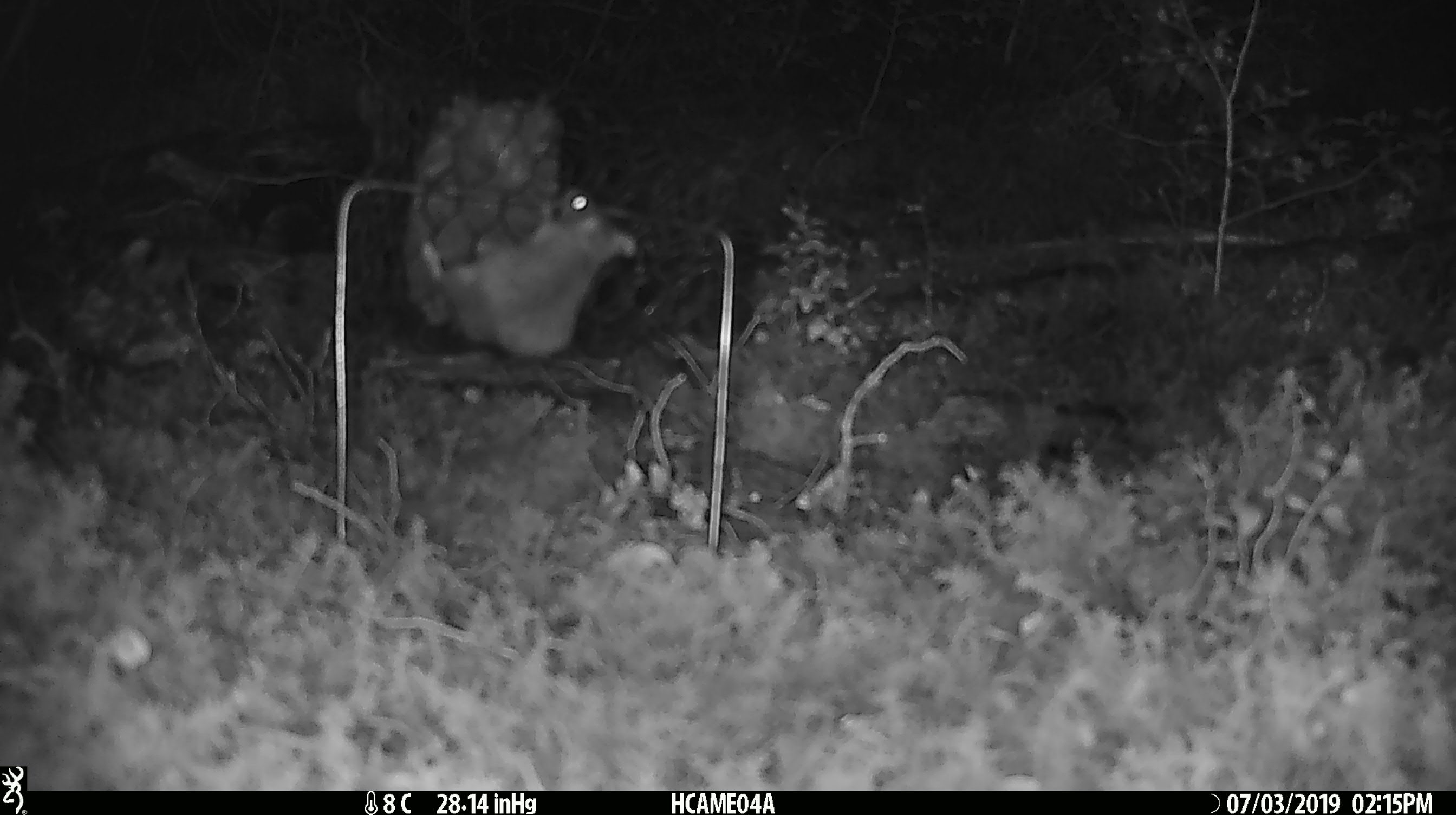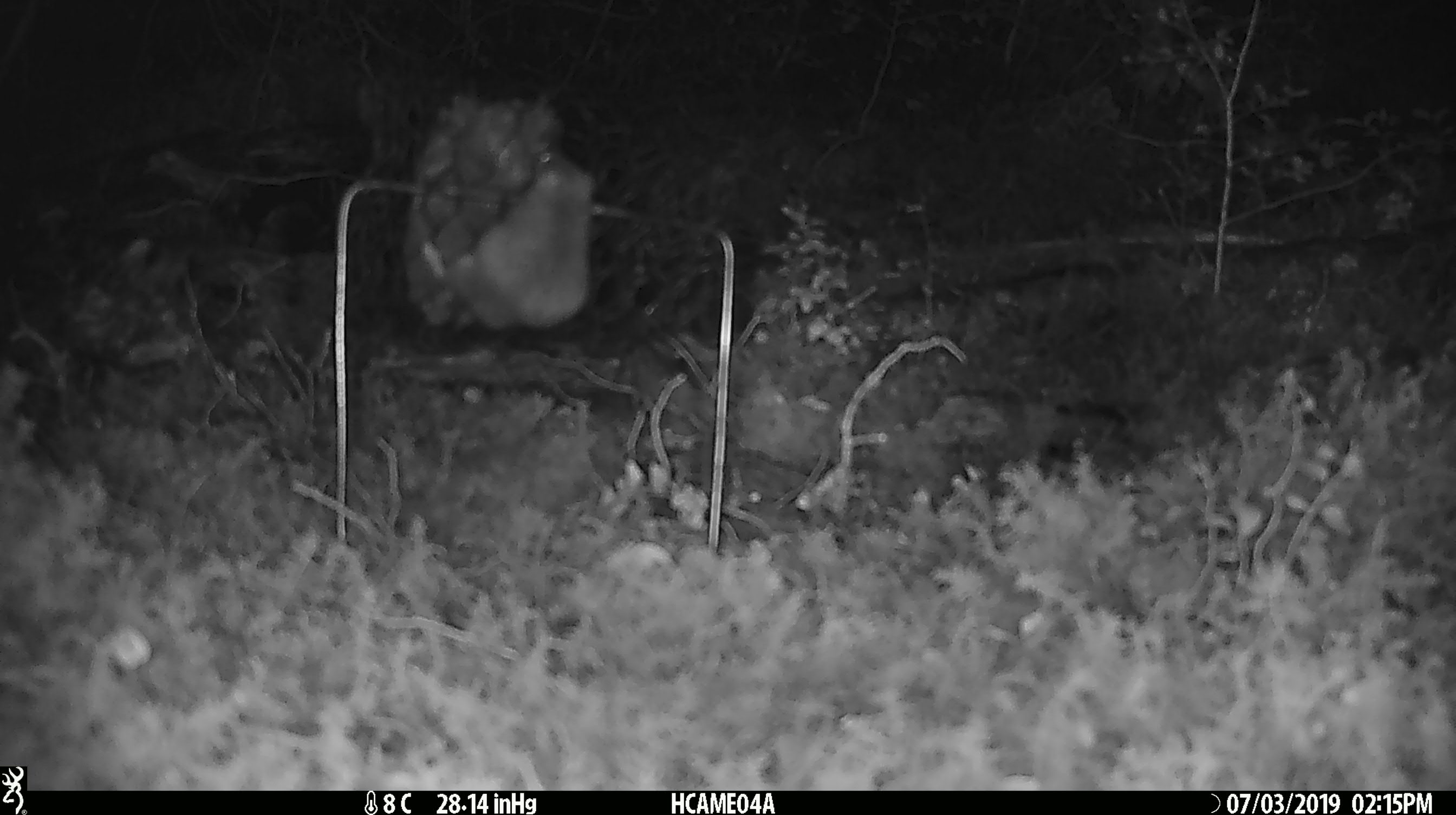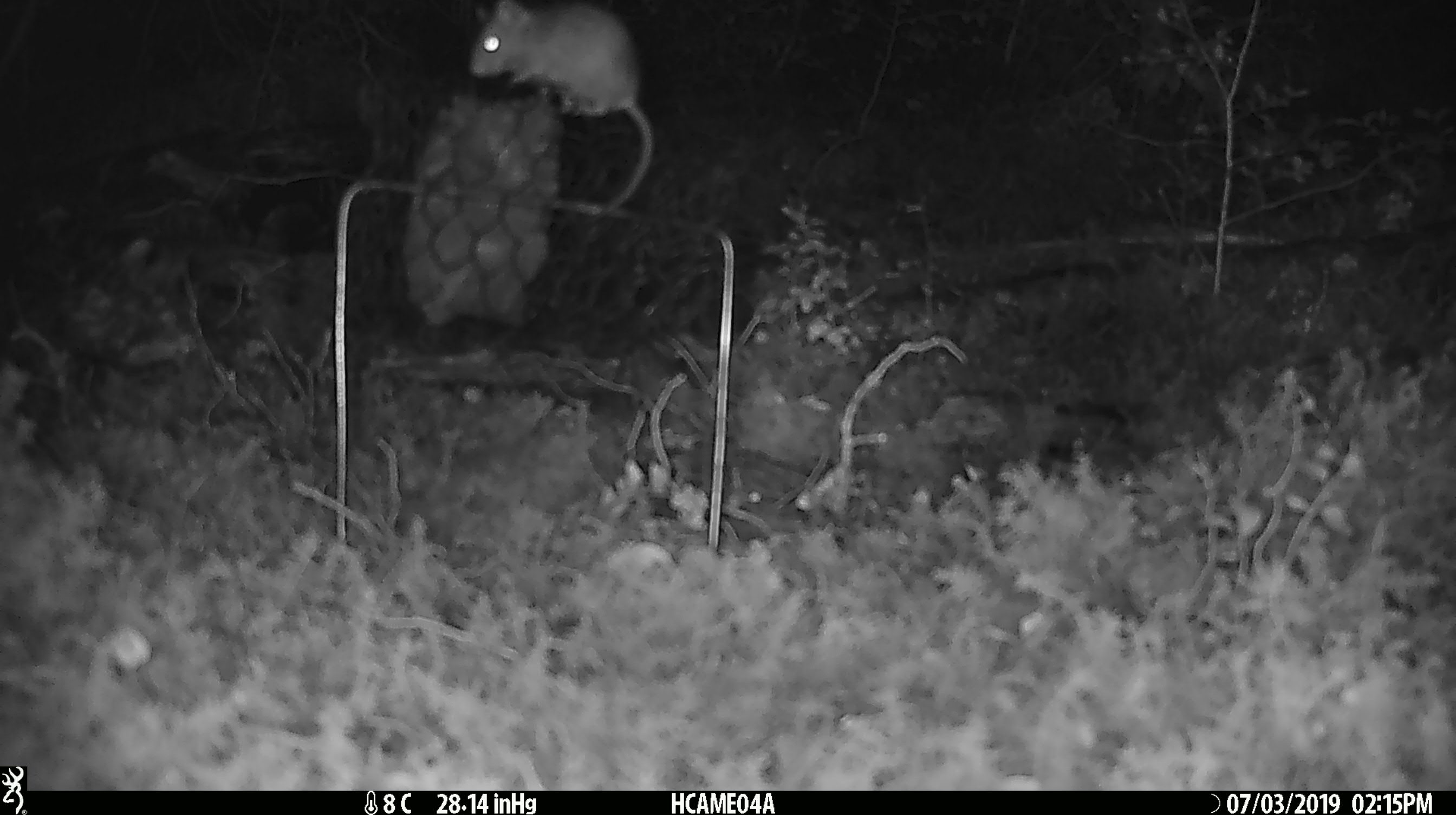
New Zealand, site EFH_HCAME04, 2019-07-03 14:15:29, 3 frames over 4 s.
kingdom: Animalia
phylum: Chordata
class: Mammalia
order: Rodentia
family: Muridae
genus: Mus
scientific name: Mus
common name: mouse